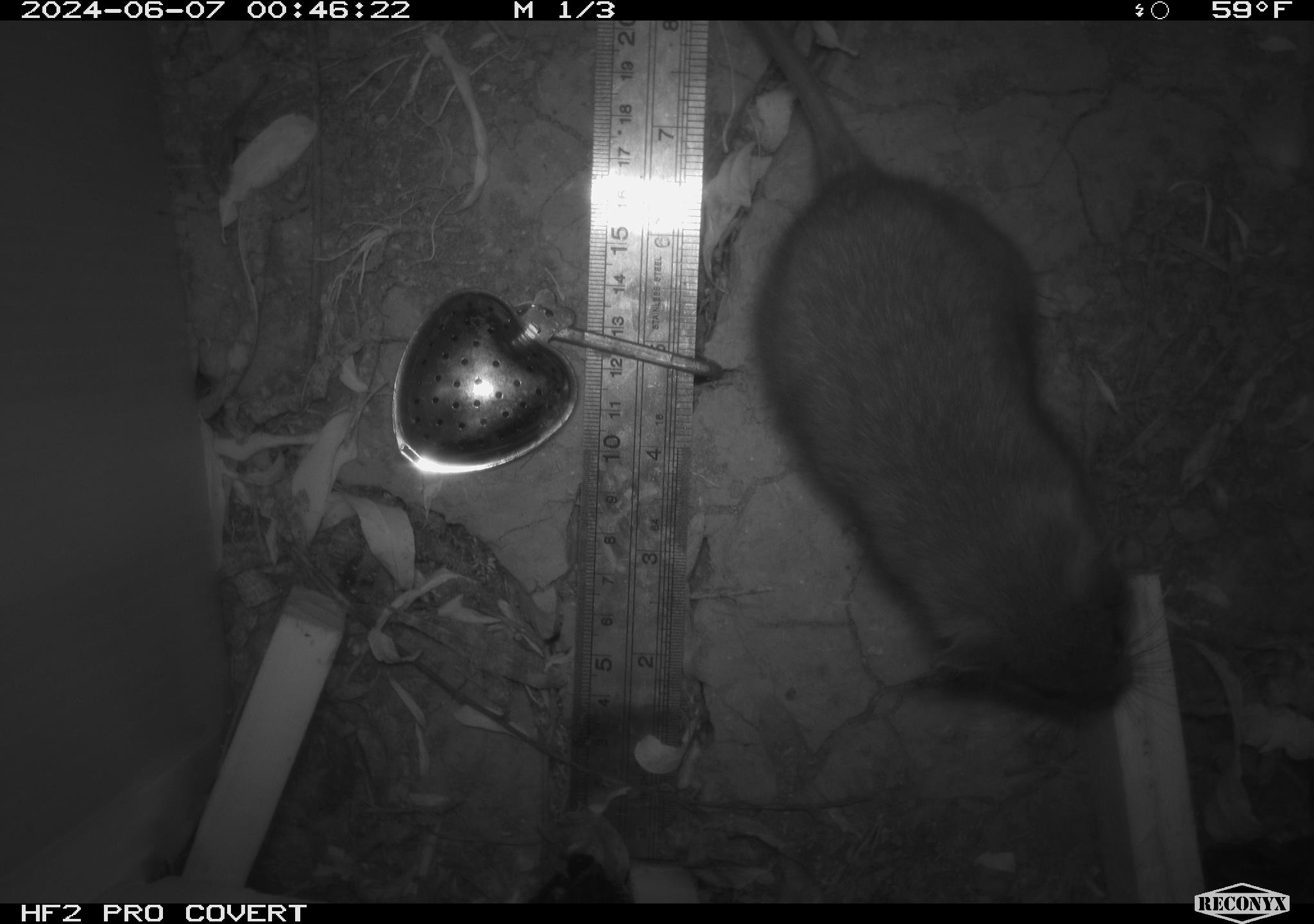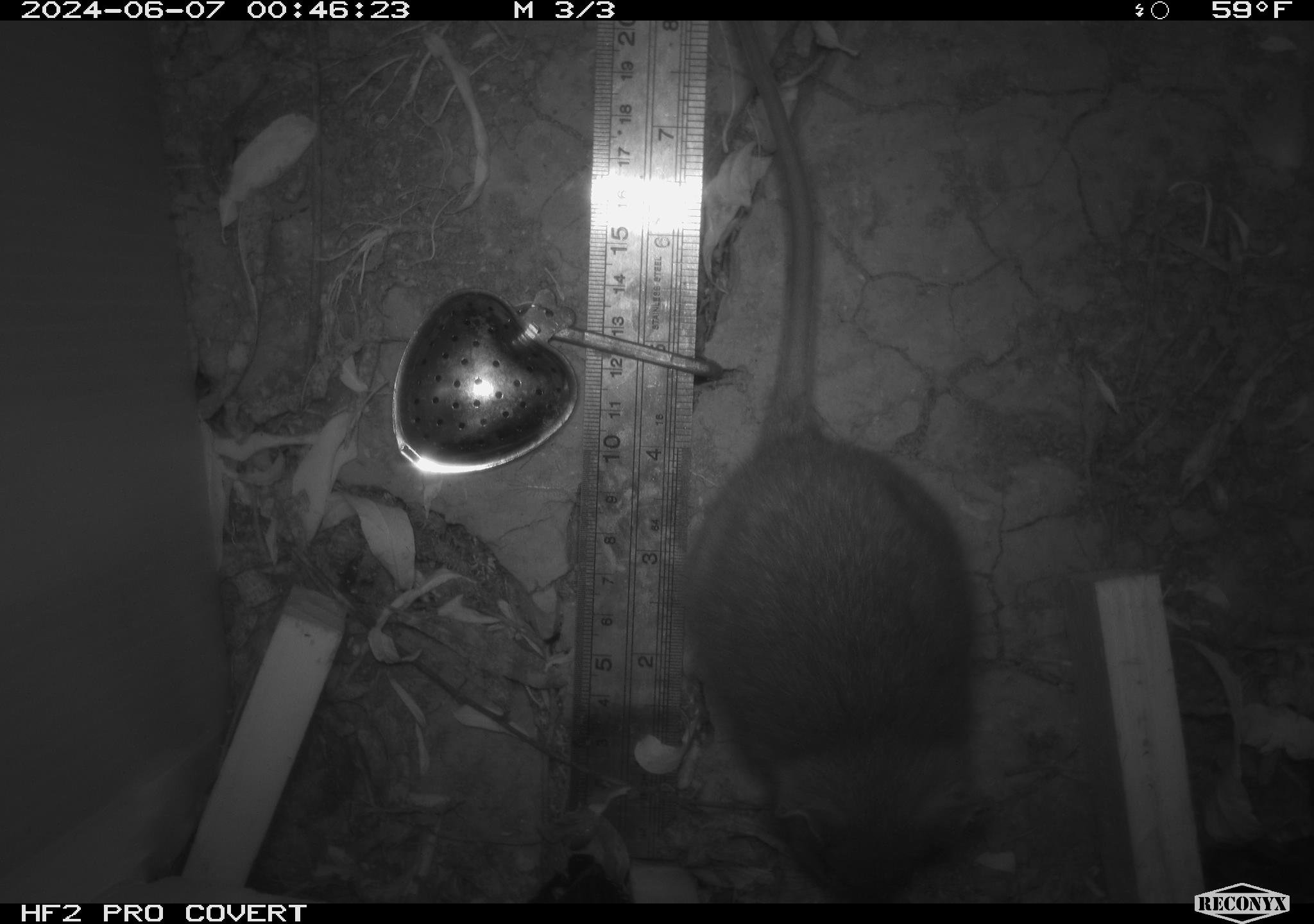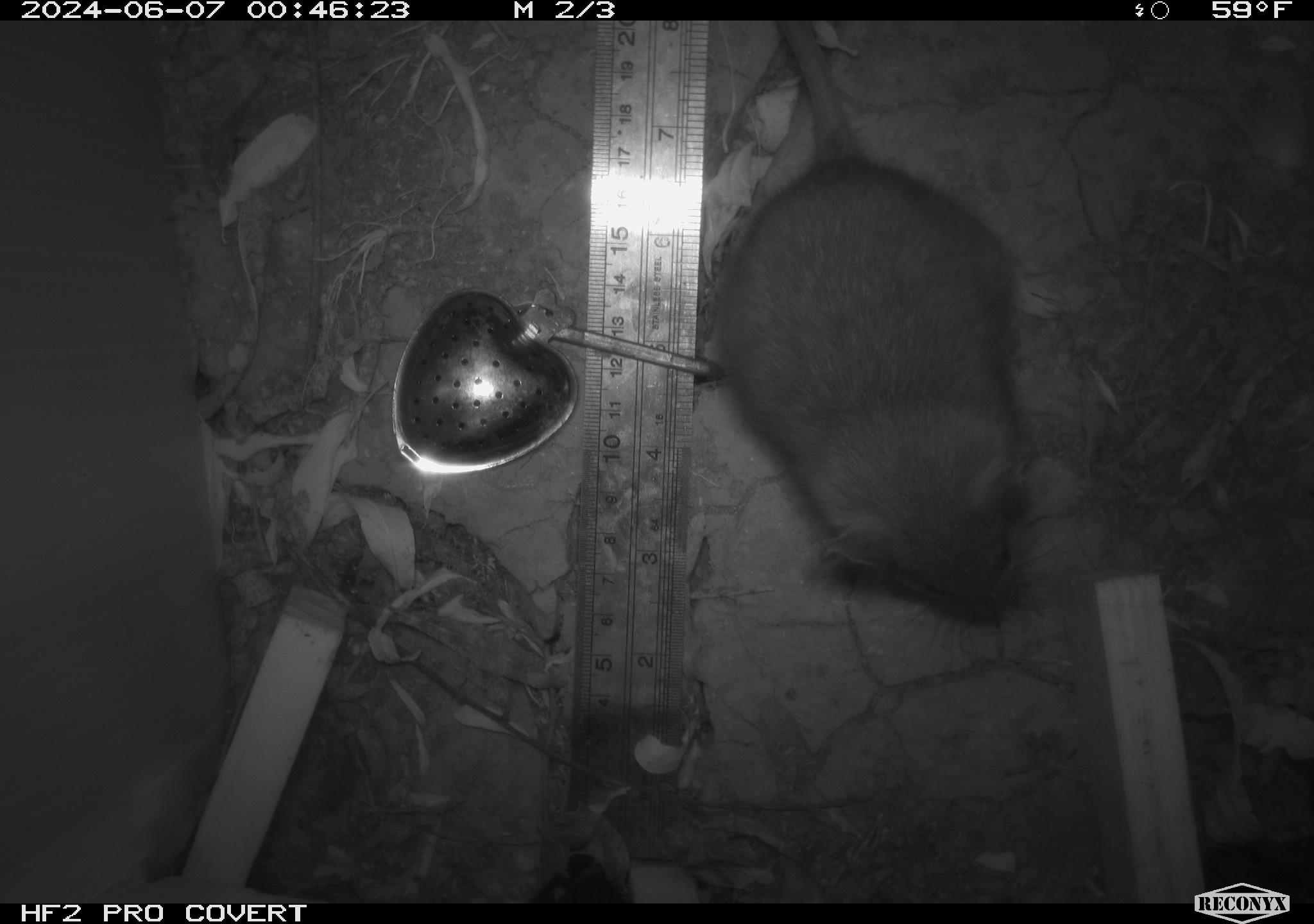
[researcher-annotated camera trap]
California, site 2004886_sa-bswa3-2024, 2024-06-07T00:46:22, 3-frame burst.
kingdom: Animalia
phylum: Chordata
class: Mammalia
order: Rodentia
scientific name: Rodentia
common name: woodrat or rat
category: woodrat or rat species